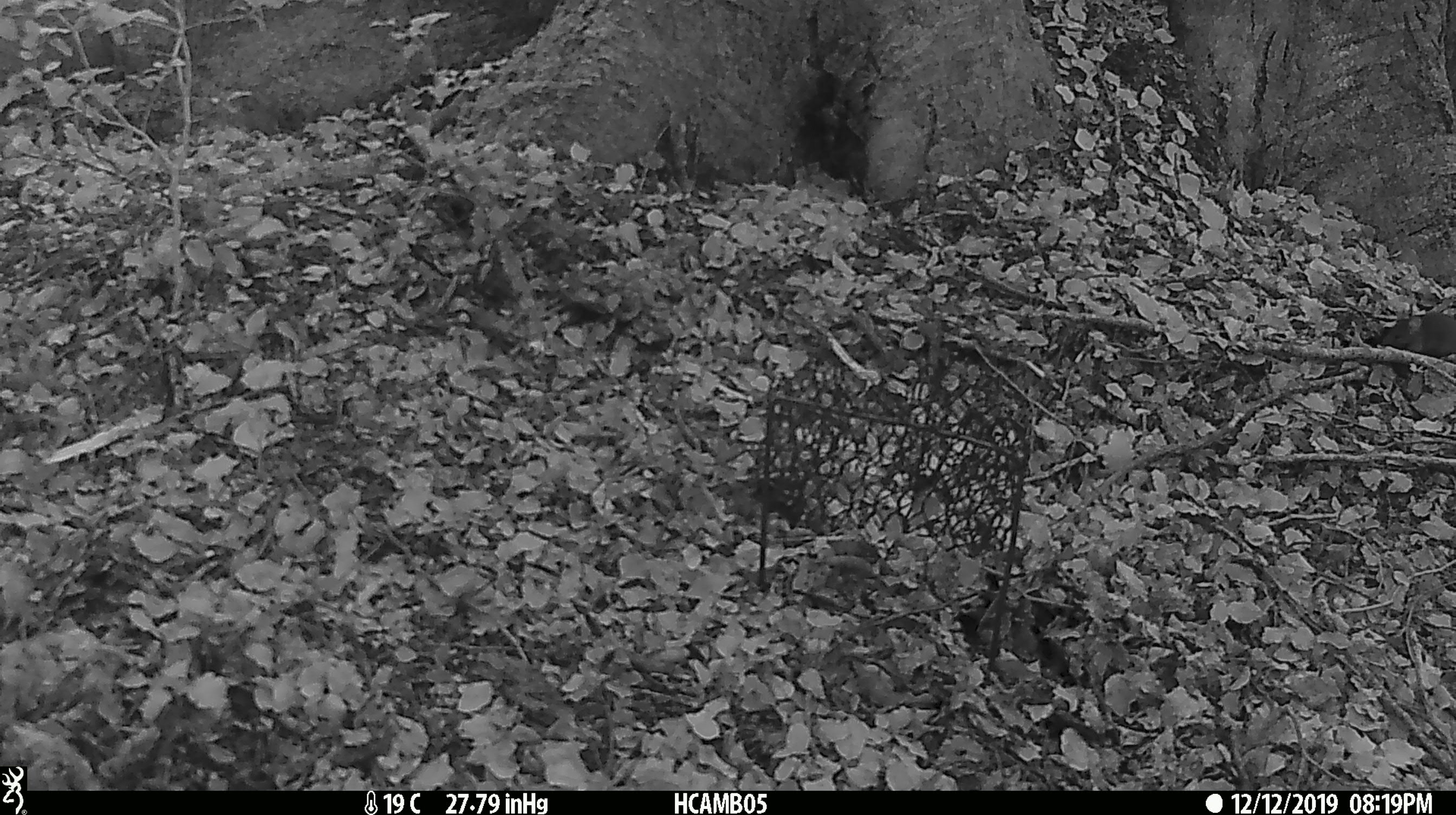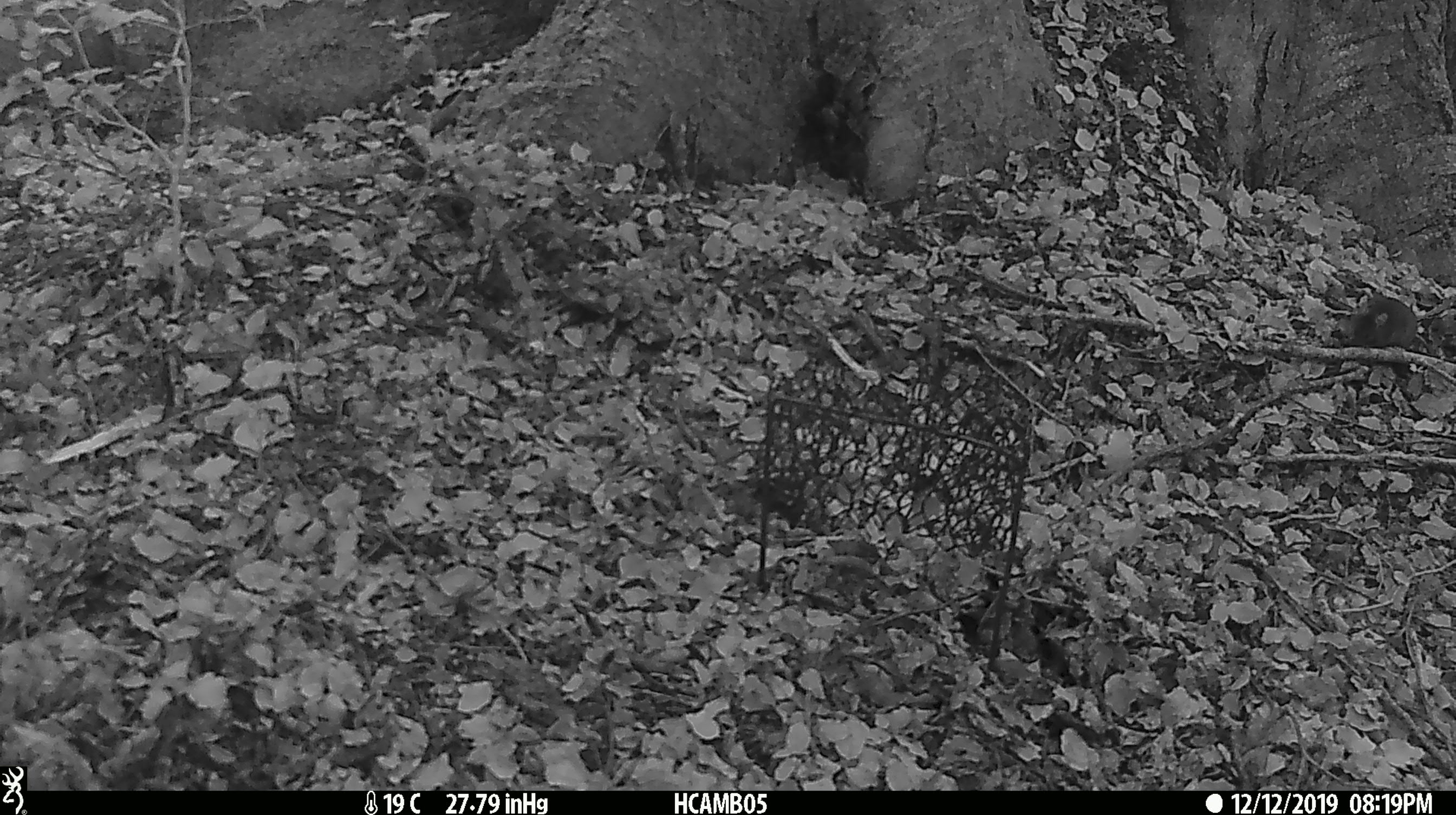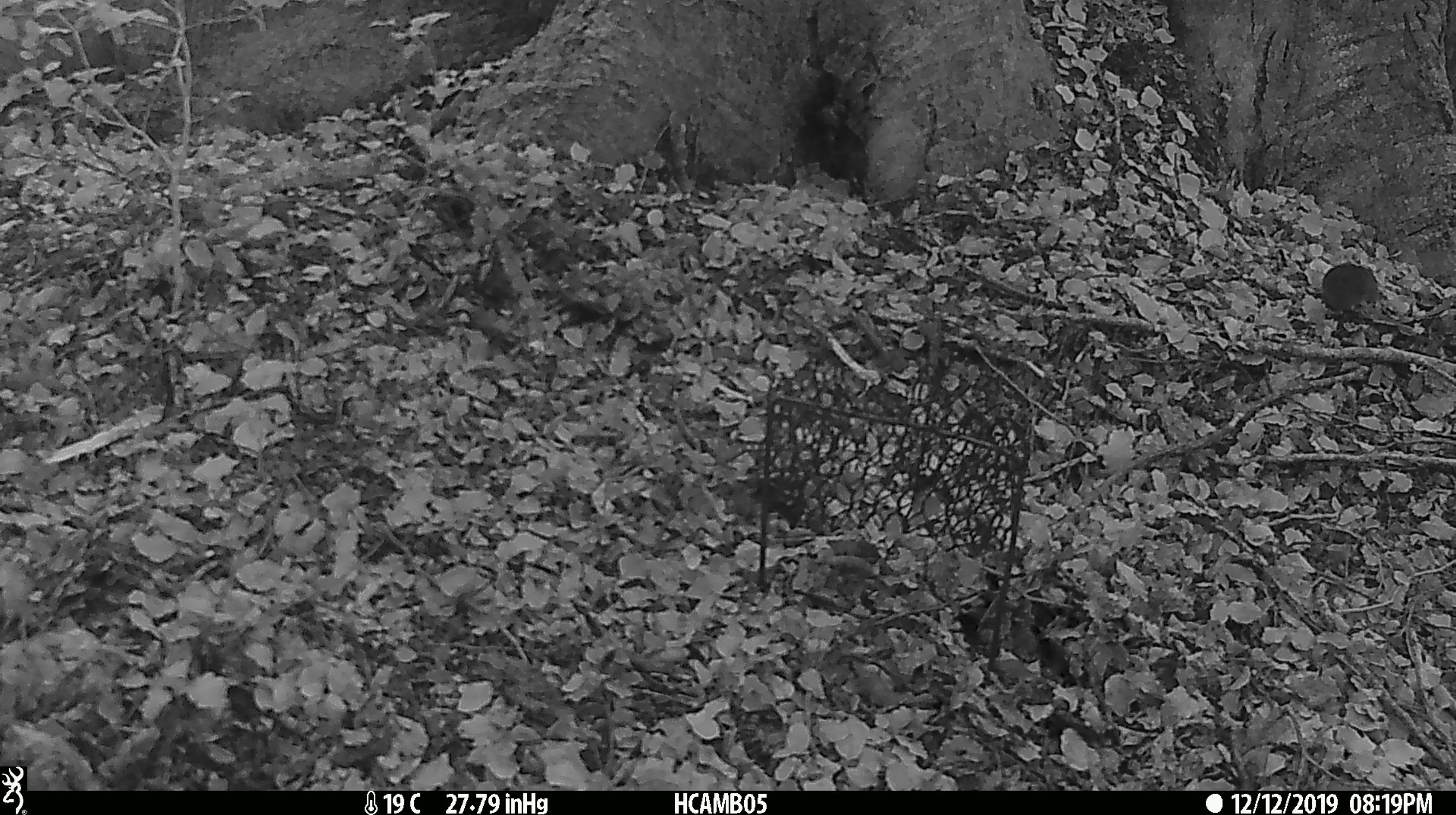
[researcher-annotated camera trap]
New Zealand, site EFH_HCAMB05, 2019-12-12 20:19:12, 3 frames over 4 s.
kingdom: Animalia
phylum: Chordata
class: Mammalia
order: Rodentia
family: Muridae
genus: Mus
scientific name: Mus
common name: mouse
Mouse (Mus).